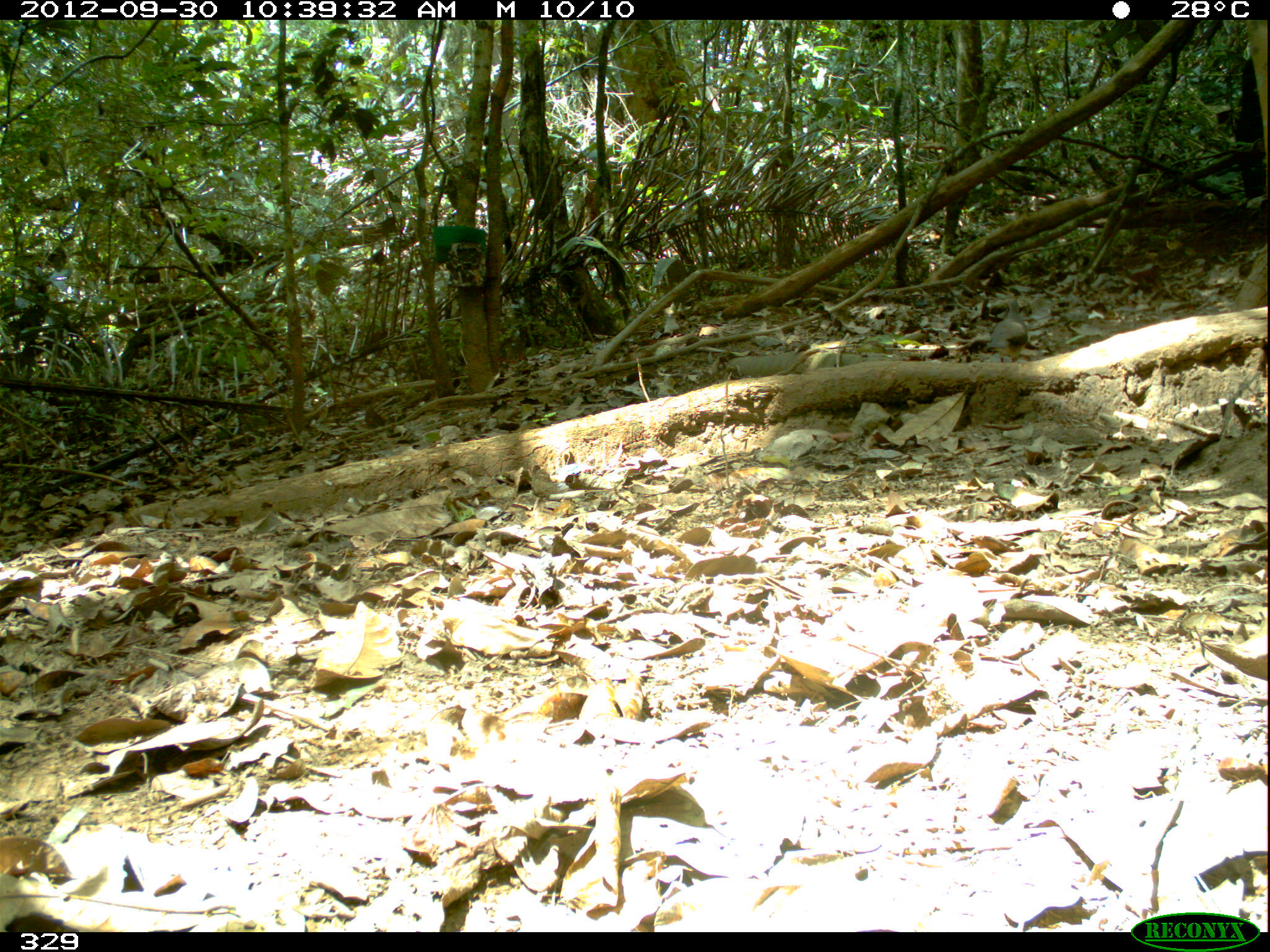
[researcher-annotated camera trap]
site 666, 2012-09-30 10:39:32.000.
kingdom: Animalia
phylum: Chordata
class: Aves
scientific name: Aves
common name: bird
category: unknown bird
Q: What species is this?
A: Unknown bird (bird) (Aves).